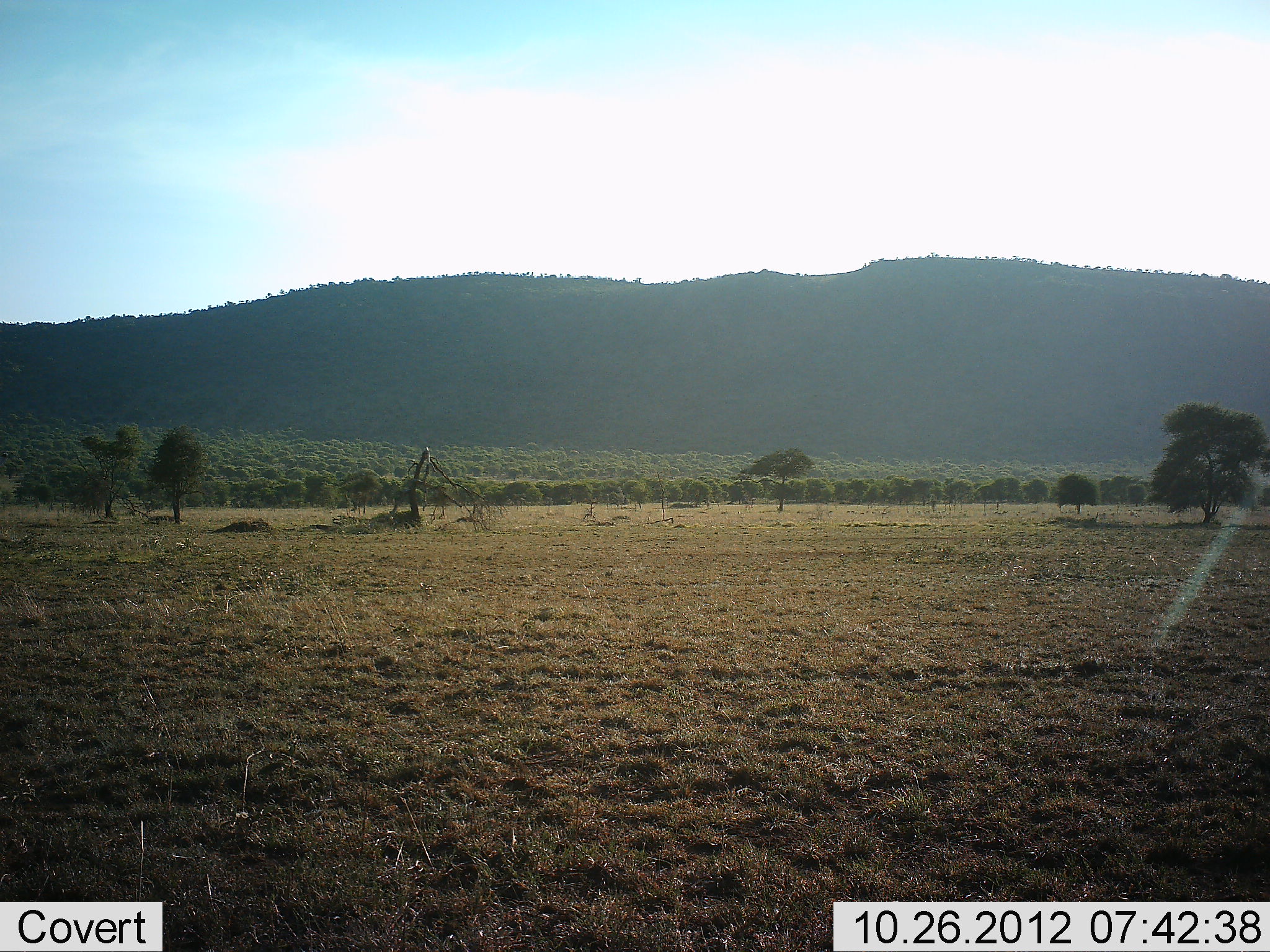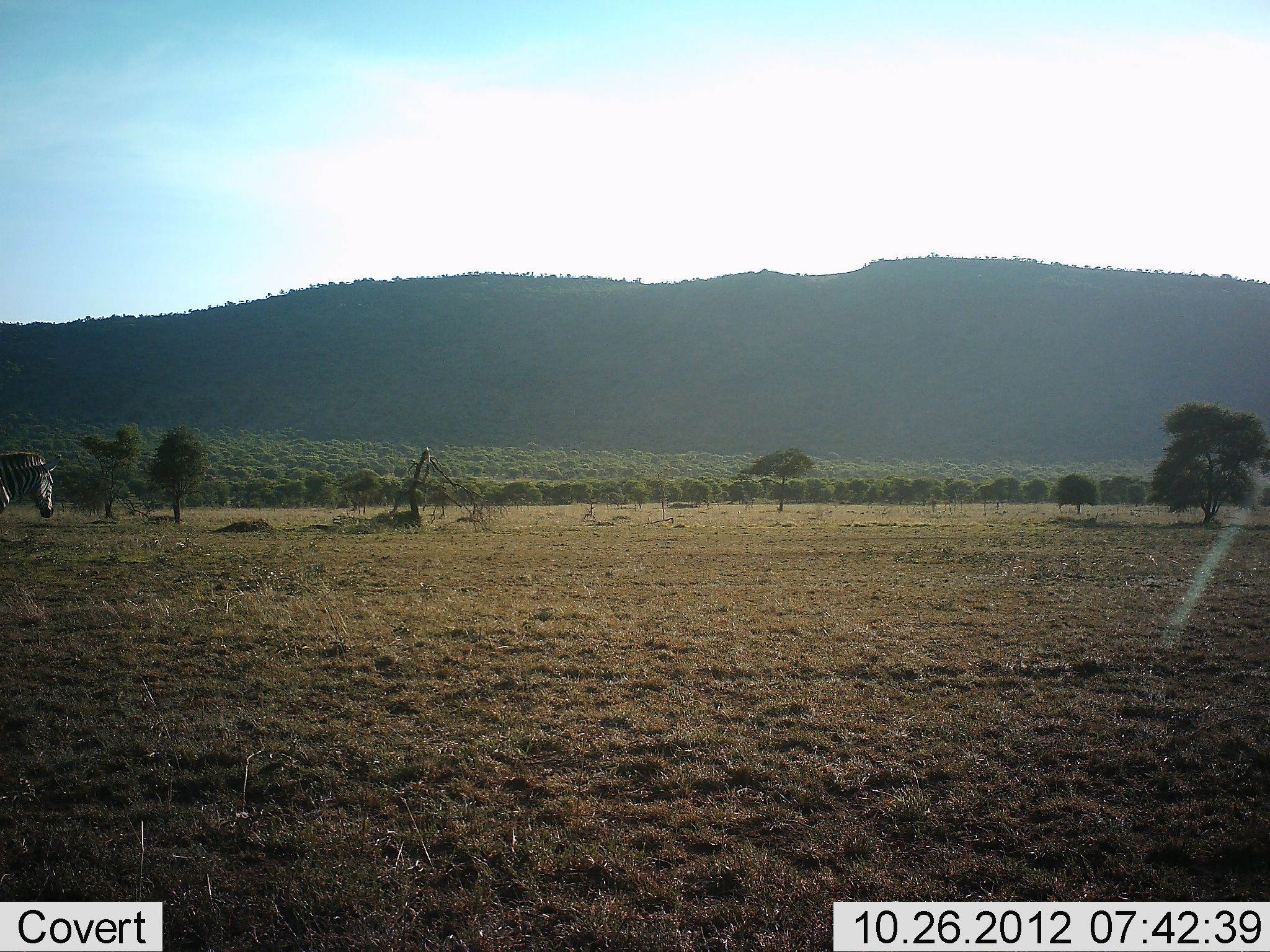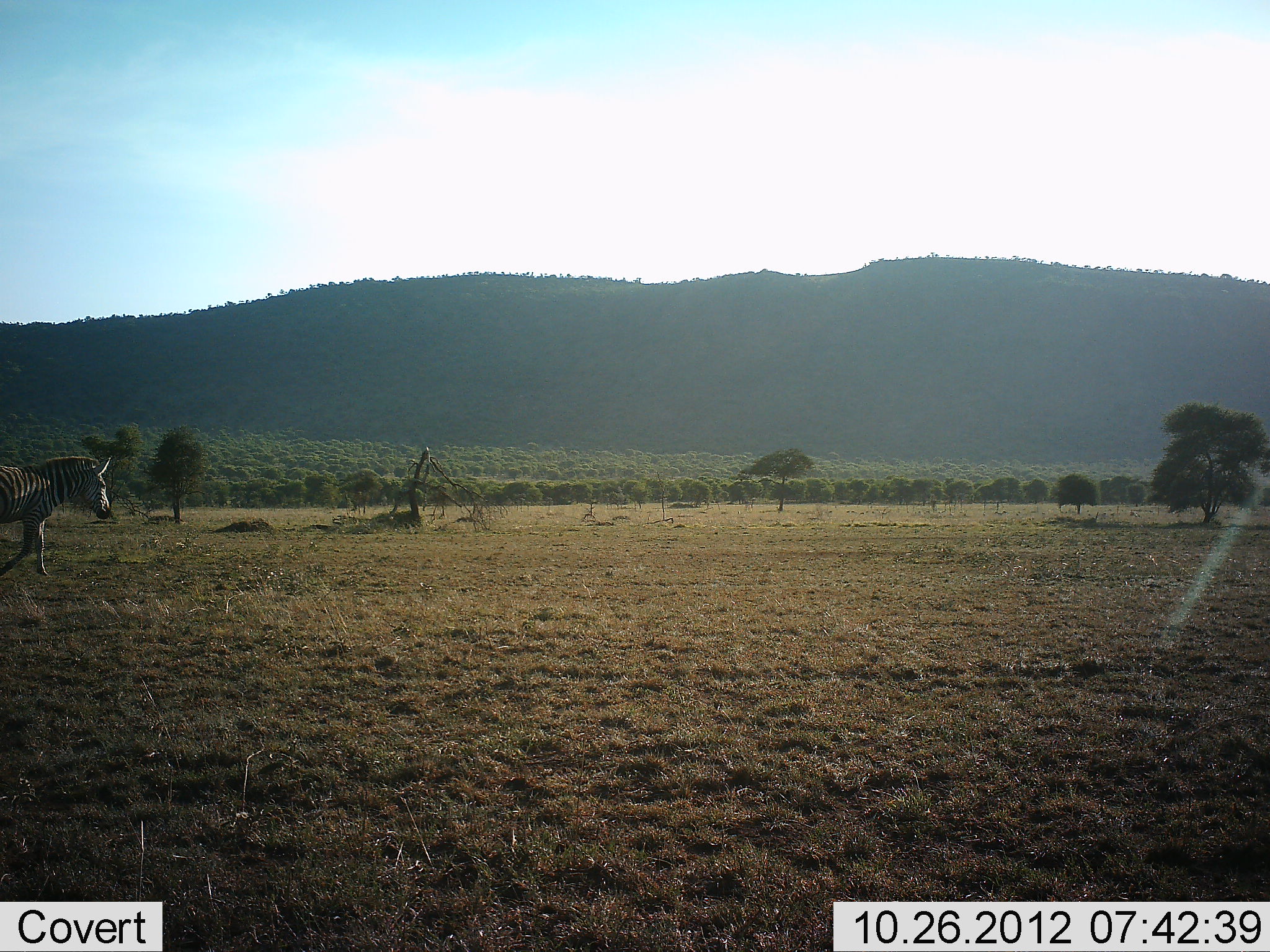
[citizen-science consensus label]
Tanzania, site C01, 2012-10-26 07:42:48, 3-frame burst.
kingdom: Animalia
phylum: Chordata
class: Mammalia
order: Perissodactyla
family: Equidae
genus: Equus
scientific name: Equus quagga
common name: plains zebra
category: zebra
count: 1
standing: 10%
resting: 0%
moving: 90%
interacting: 0%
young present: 0%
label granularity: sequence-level